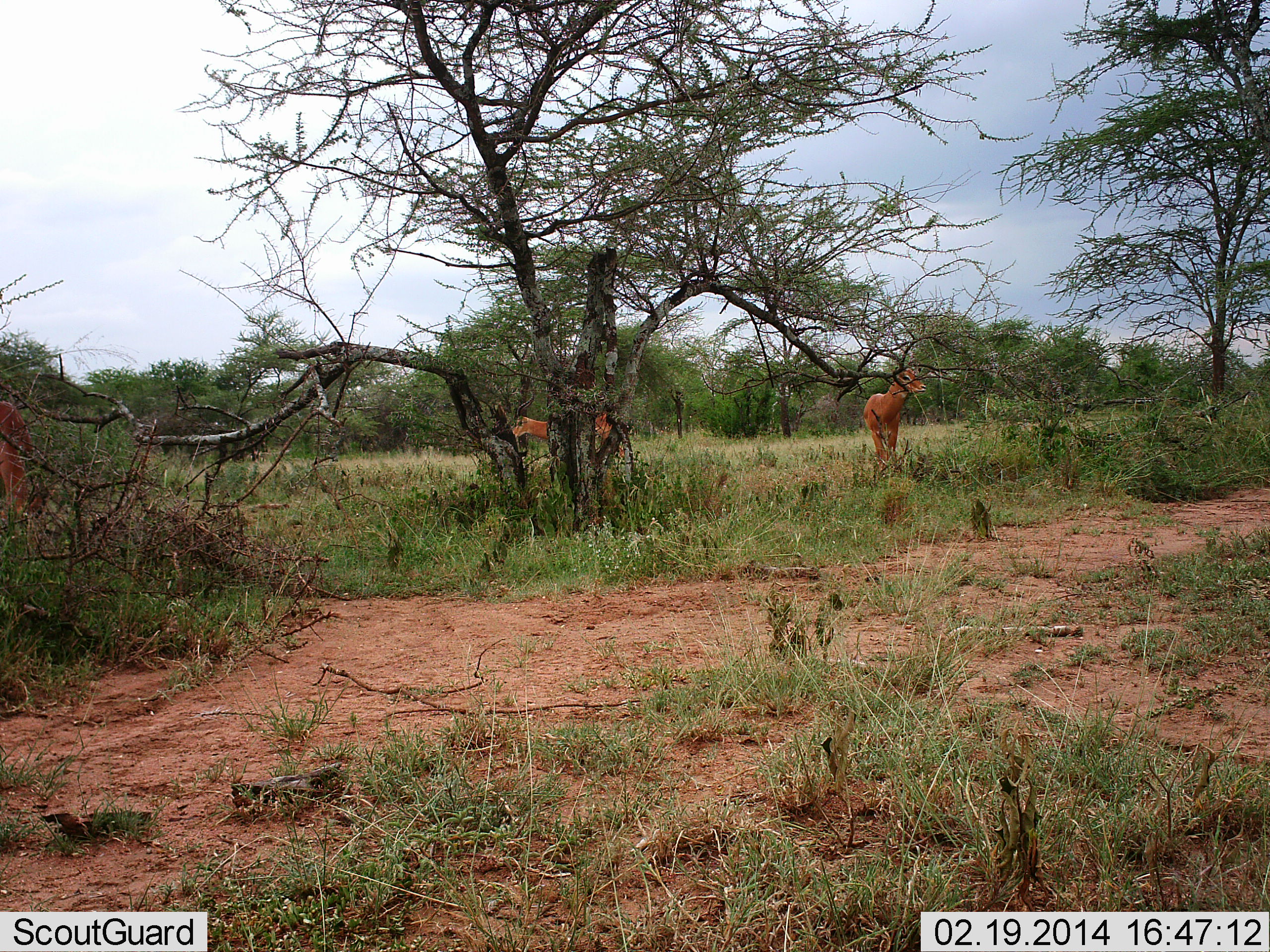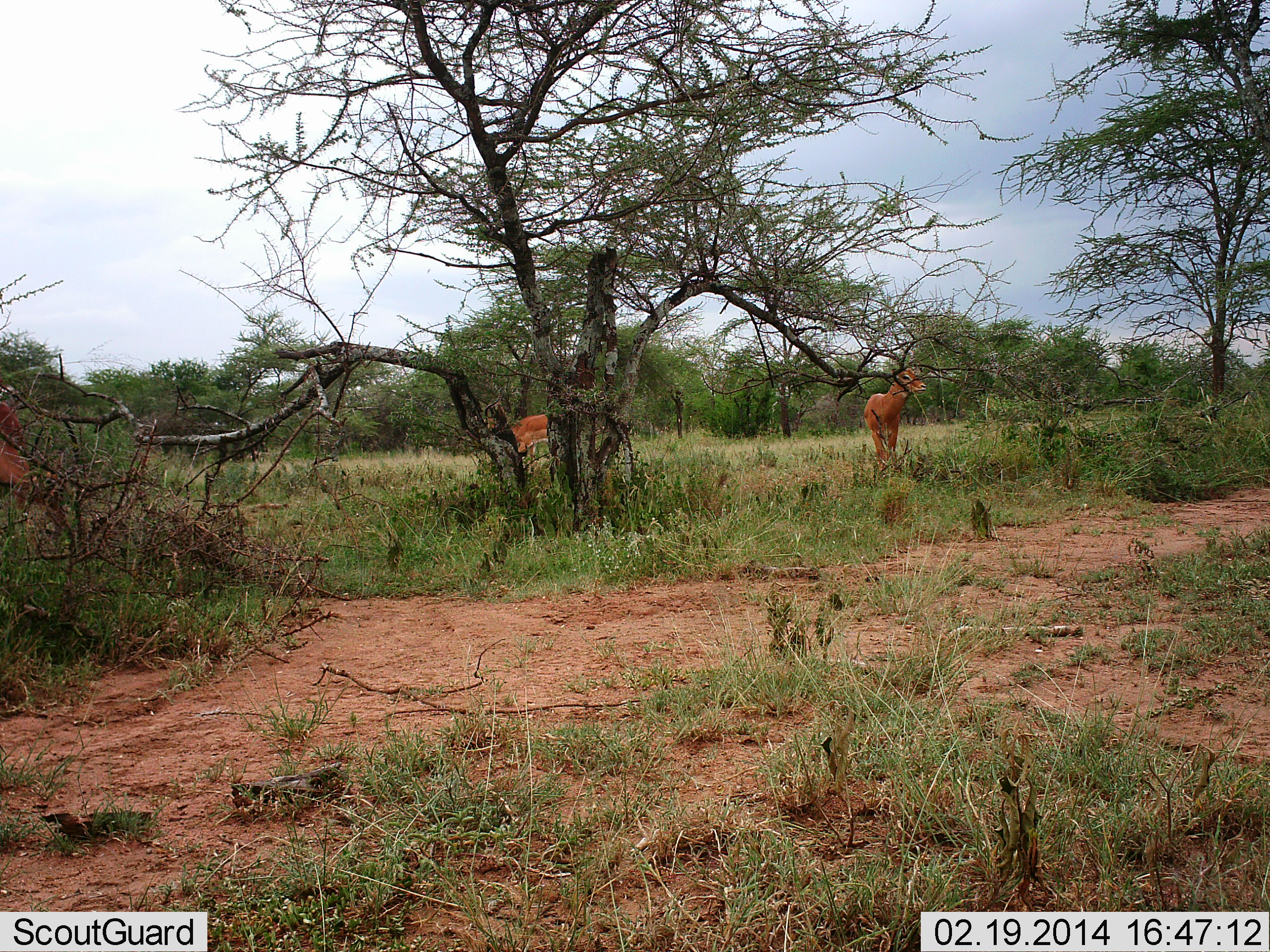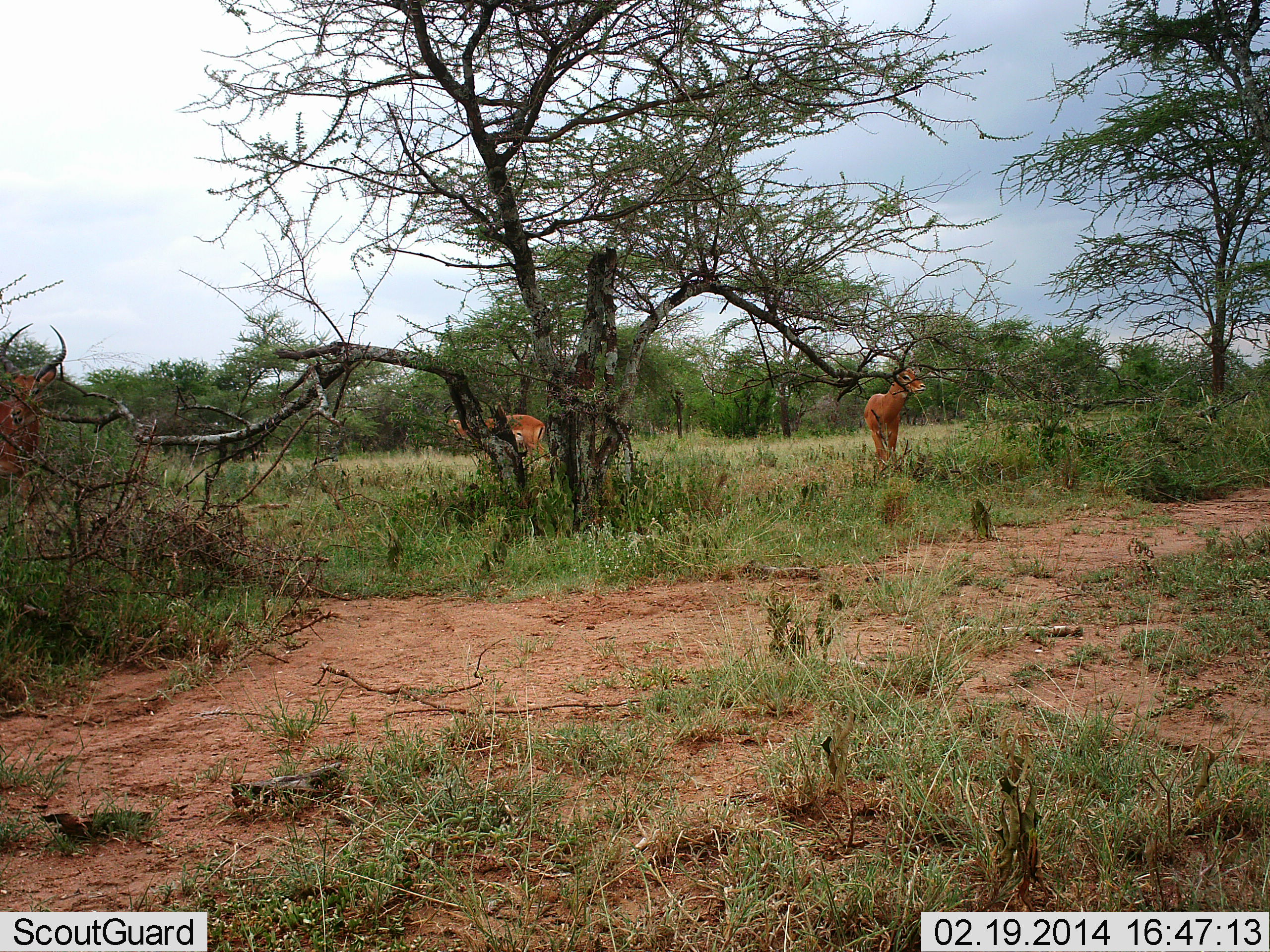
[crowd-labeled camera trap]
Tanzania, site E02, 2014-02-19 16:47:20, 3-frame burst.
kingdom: Animalia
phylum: Chordata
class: Mammalia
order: Artiodactyla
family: Bovidae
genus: Aepyceros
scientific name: Aepyceros melampus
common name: impala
Impala (Aepyceros melampus), count 3. Behavior (volunteer vote fractions): standing 78%, resting 3%, moving 39%, interacting 0%. Young present (vote fraction): 0%. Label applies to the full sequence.